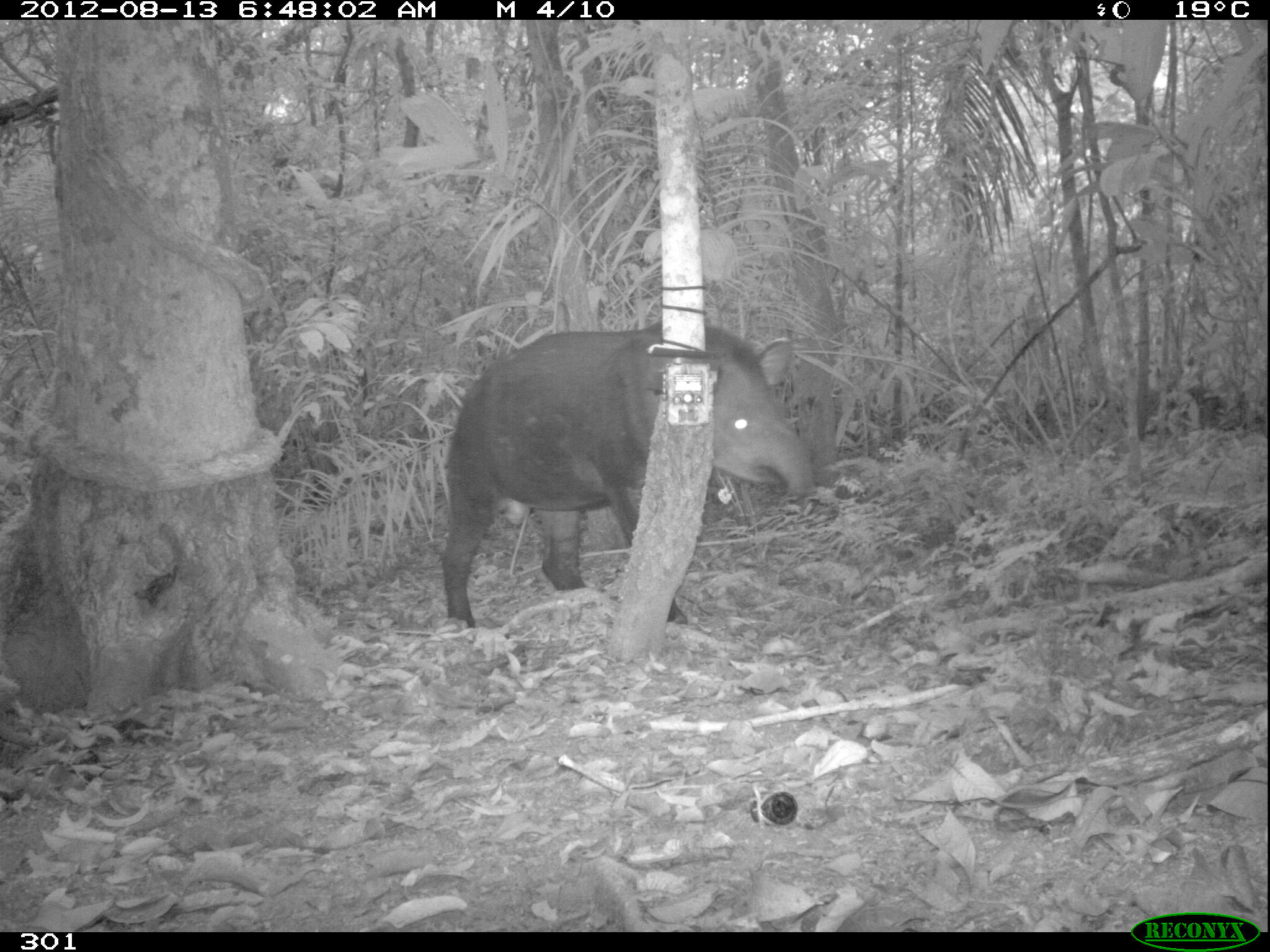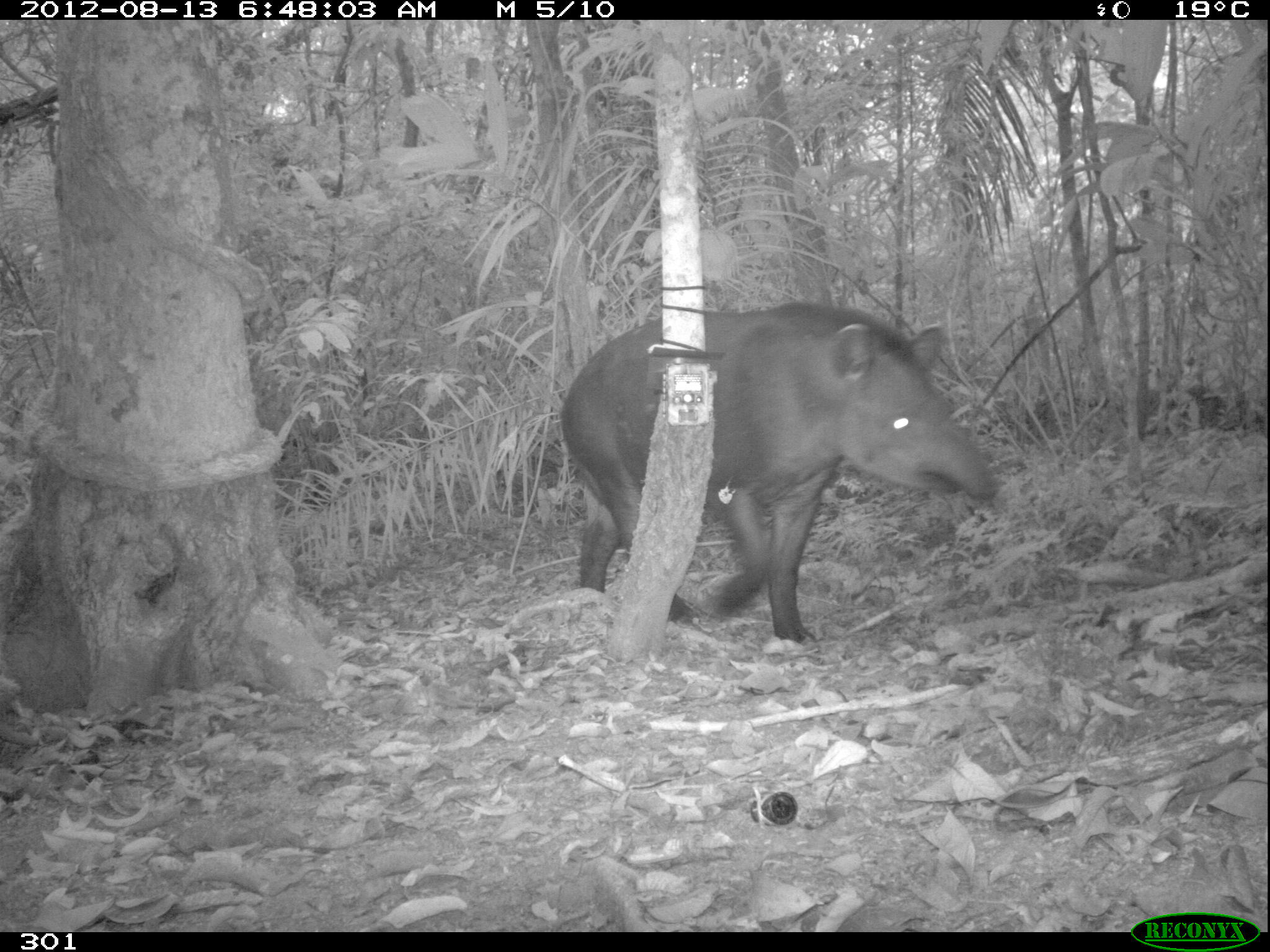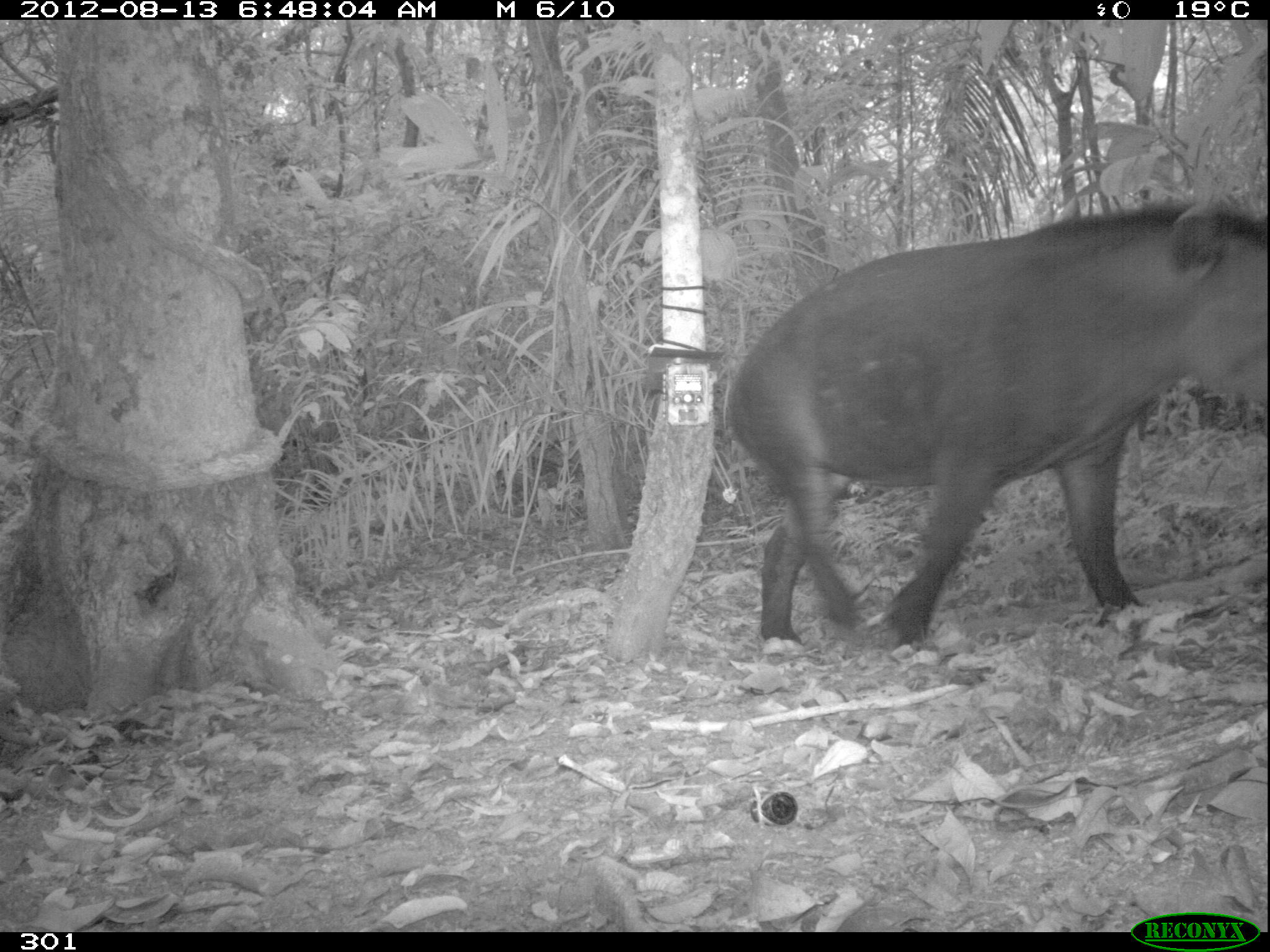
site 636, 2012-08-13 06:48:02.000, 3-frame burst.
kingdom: Animalia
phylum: Chordata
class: Mammalia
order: Perissodactyla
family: Tapiridae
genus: Tapirus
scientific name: Tapirus terrestris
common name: south american tapir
Tapirus terrestris (south american tapir).